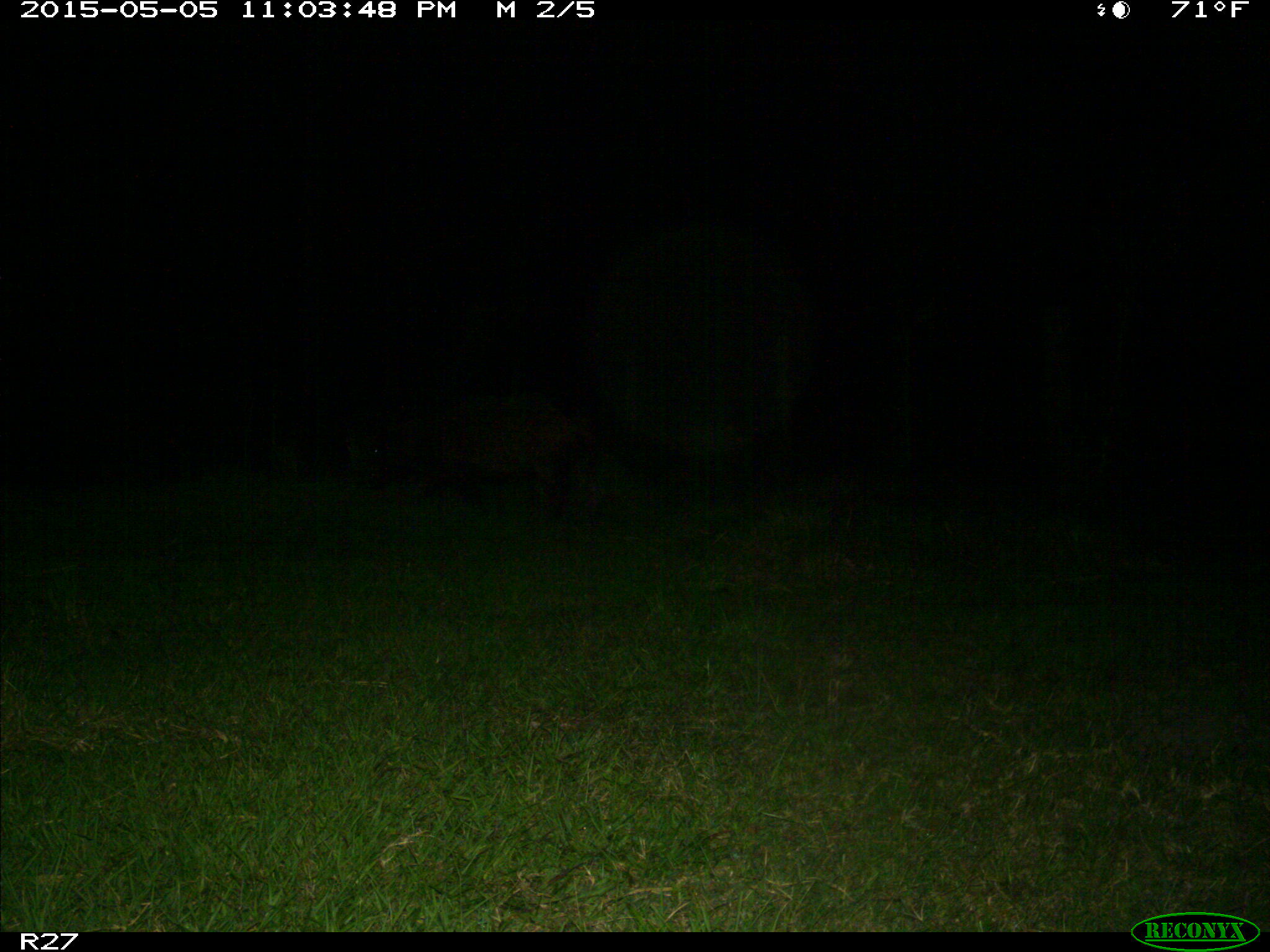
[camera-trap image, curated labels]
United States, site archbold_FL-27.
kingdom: Animalia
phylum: Chordata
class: Mammalia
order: Artiodactyla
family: Suidae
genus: Sus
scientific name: Sus scrofa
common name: wild boar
Sus scrofa (wild boar).